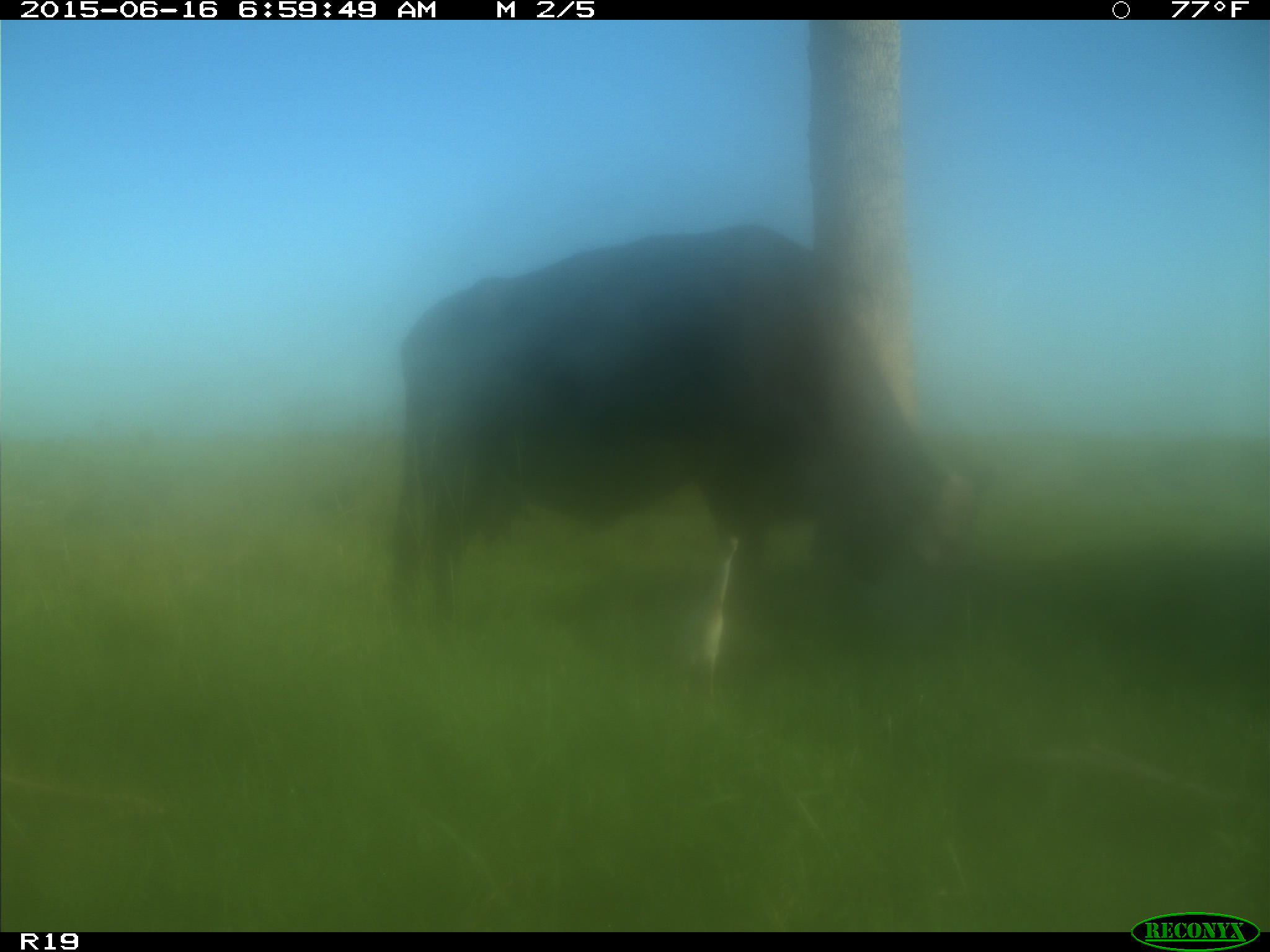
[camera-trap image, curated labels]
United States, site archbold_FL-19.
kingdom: Animalia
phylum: Chordata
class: Mammalia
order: Artiodactyla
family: Bovidae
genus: Bos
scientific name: Bos taurus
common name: domestic cow